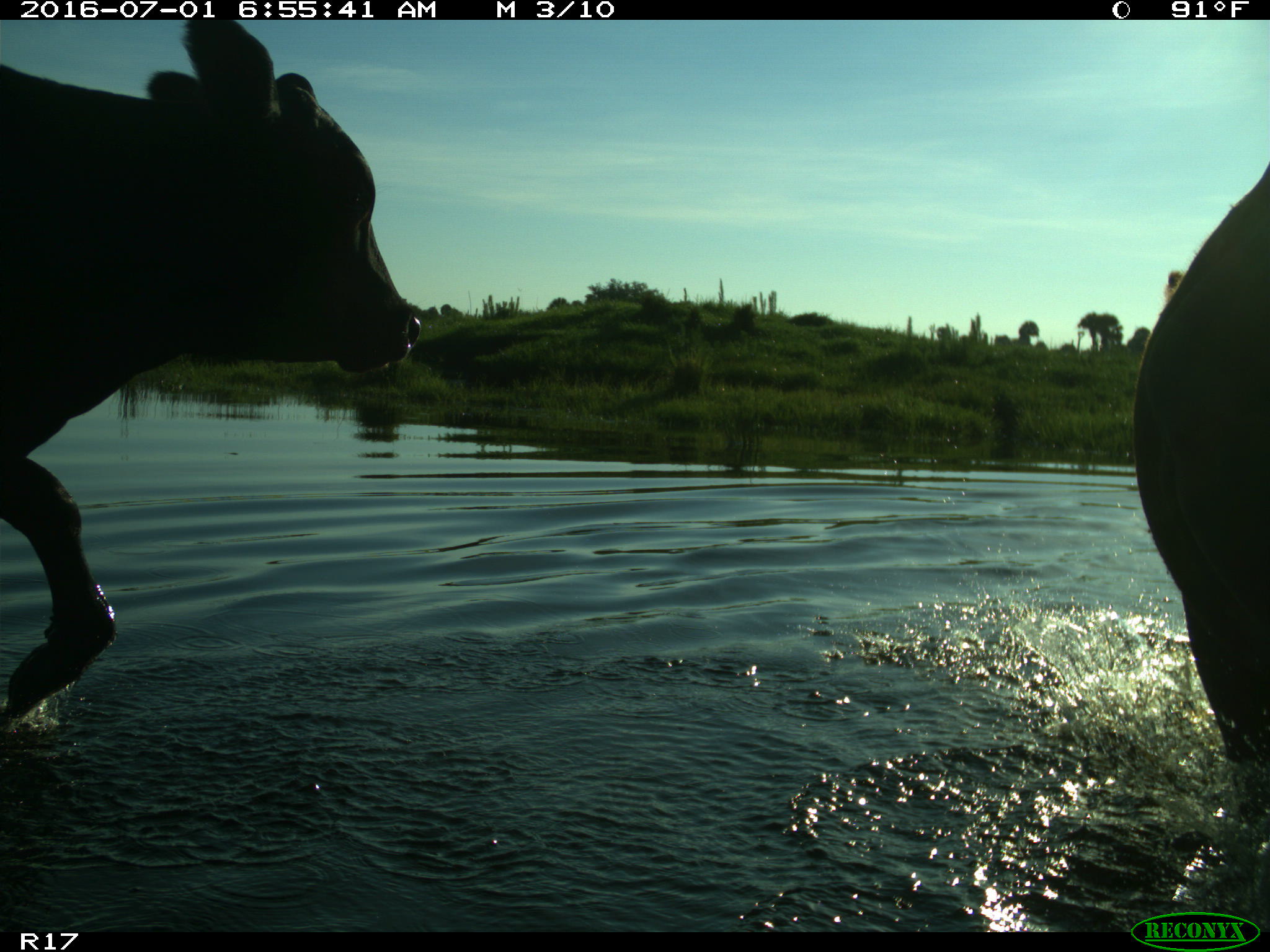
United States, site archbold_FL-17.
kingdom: Animalia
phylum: Chordata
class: Mammalia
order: Artiodactyla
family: Bovidae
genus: Bos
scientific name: Bos taurus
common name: domestic cow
Bos taurus (domestic cow).